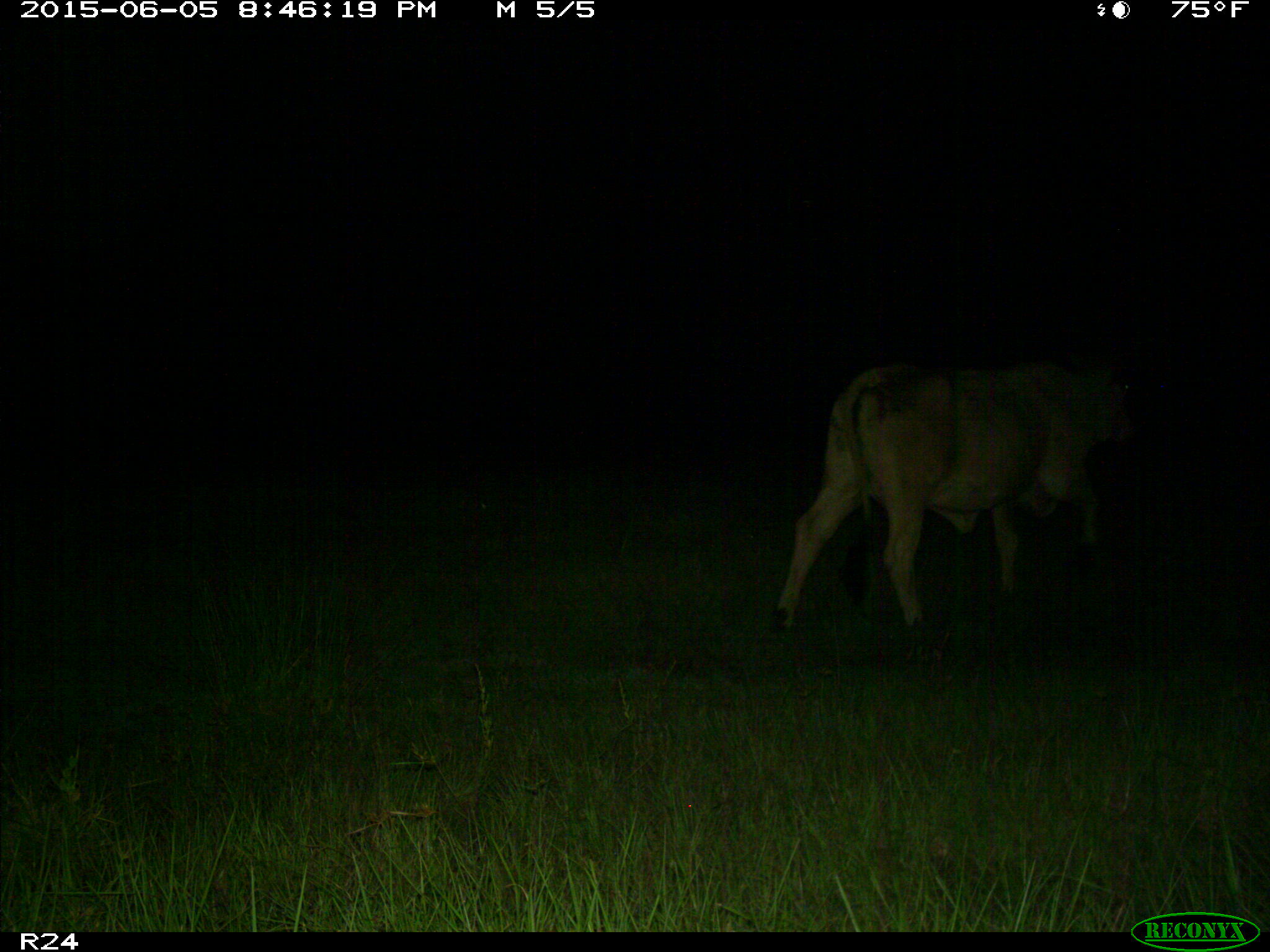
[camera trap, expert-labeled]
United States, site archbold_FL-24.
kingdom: Animalia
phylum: Chordata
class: Mammalia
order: Artiodactyla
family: Bovidae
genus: Bos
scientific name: Bos taurus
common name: domestic cow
Bos taurus (domestic cow).